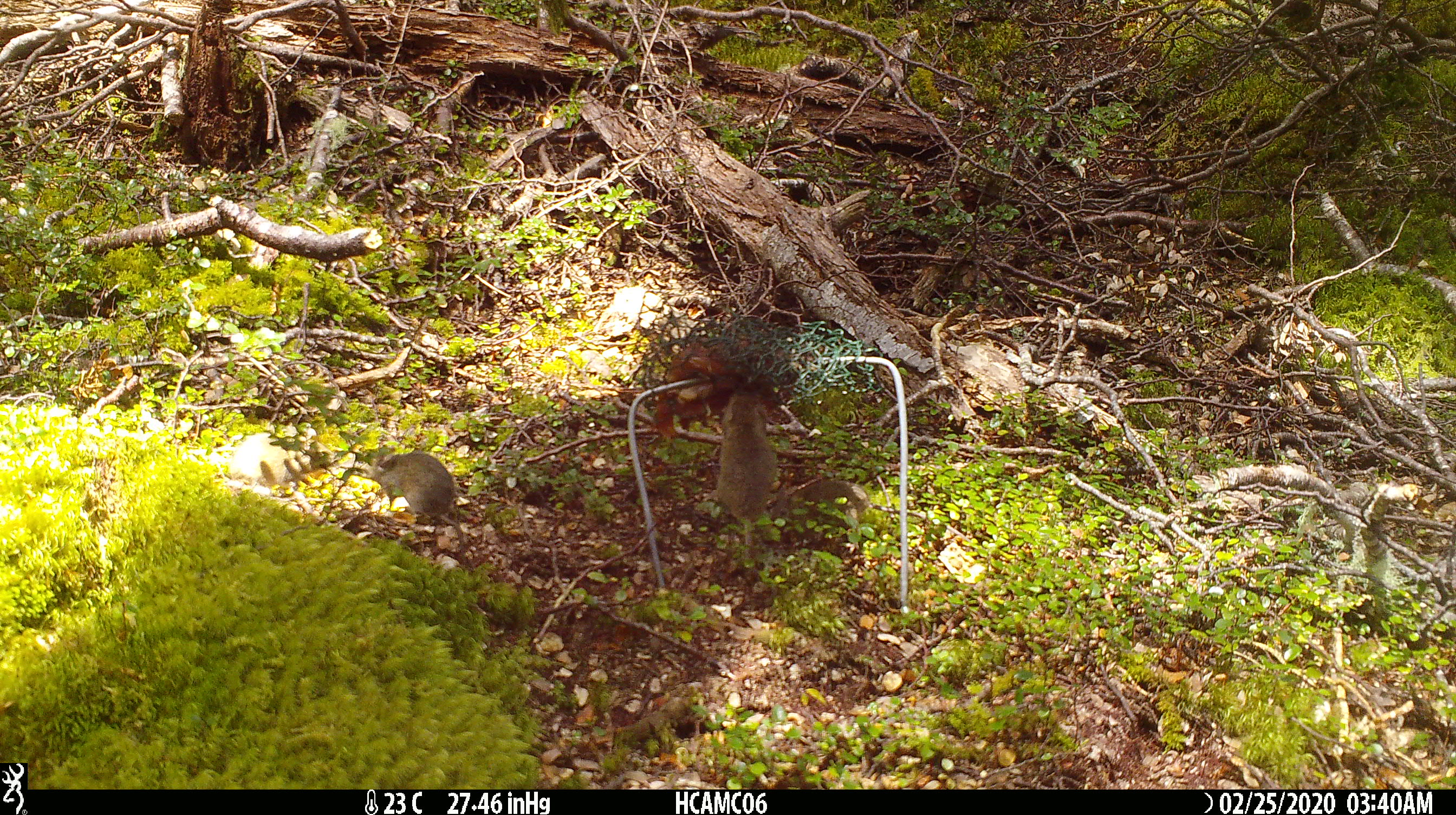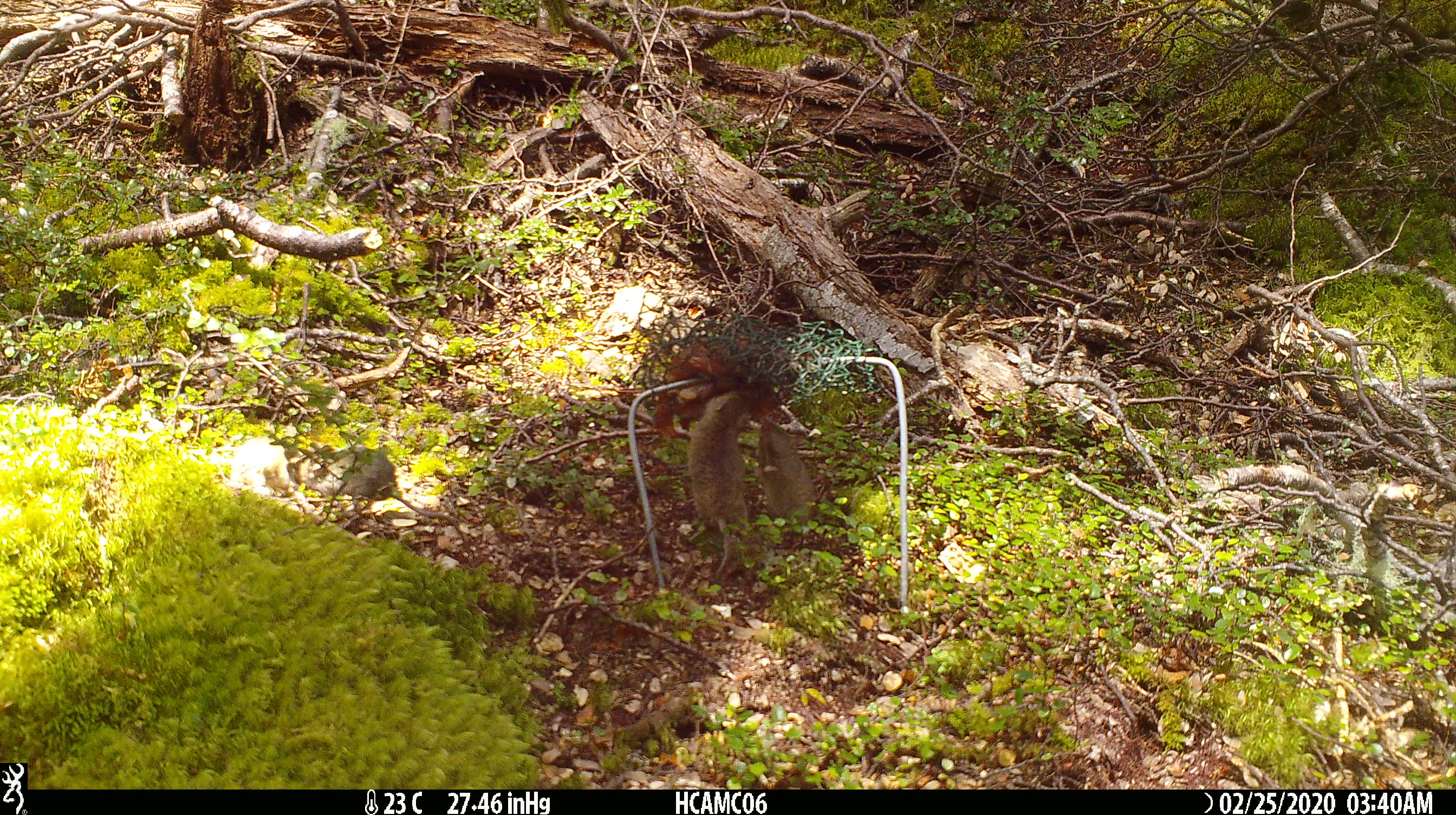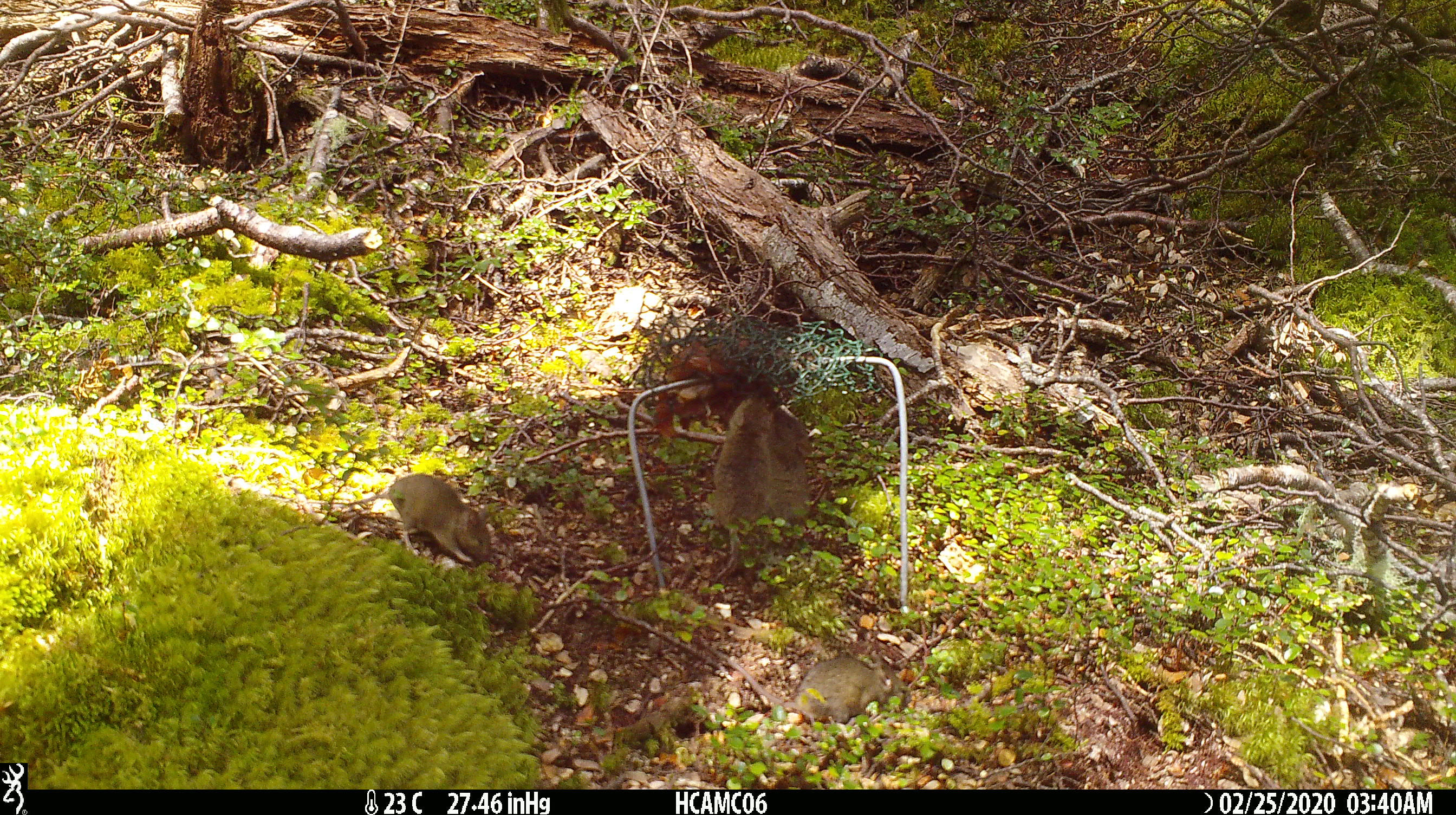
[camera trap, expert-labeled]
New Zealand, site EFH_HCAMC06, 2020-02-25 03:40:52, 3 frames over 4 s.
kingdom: Animalia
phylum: Chordata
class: Mammalia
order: Rodentia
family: Muridae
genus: Mus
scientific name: Mus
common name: mouse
Mouse (Mus).